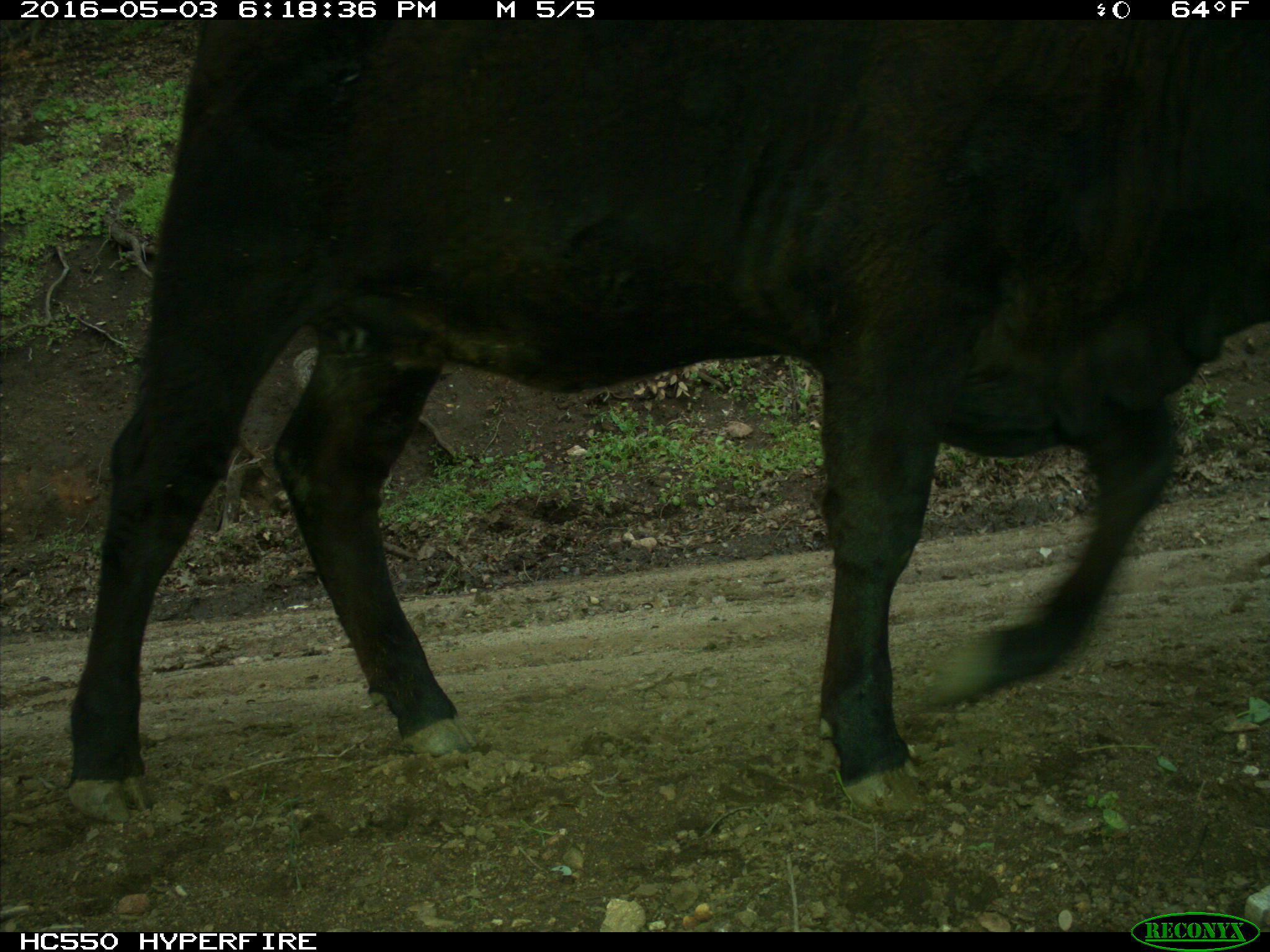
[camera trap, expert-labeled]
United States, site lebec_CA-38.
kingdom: Animalia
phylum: Chordata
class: Mammalia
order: Artiodactyla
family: Bovidae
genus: Bos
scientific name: Bos taurus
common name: domestic cow